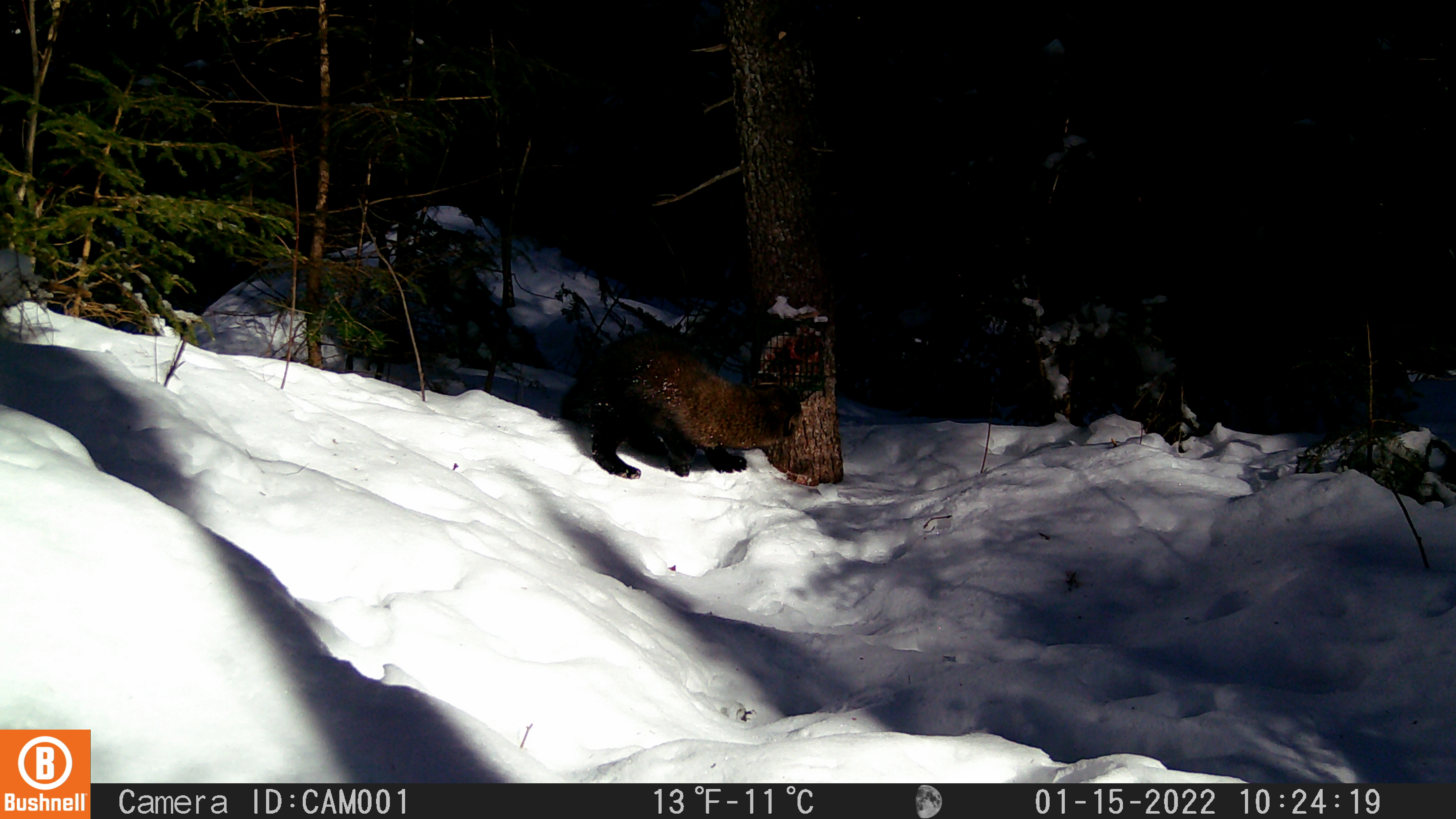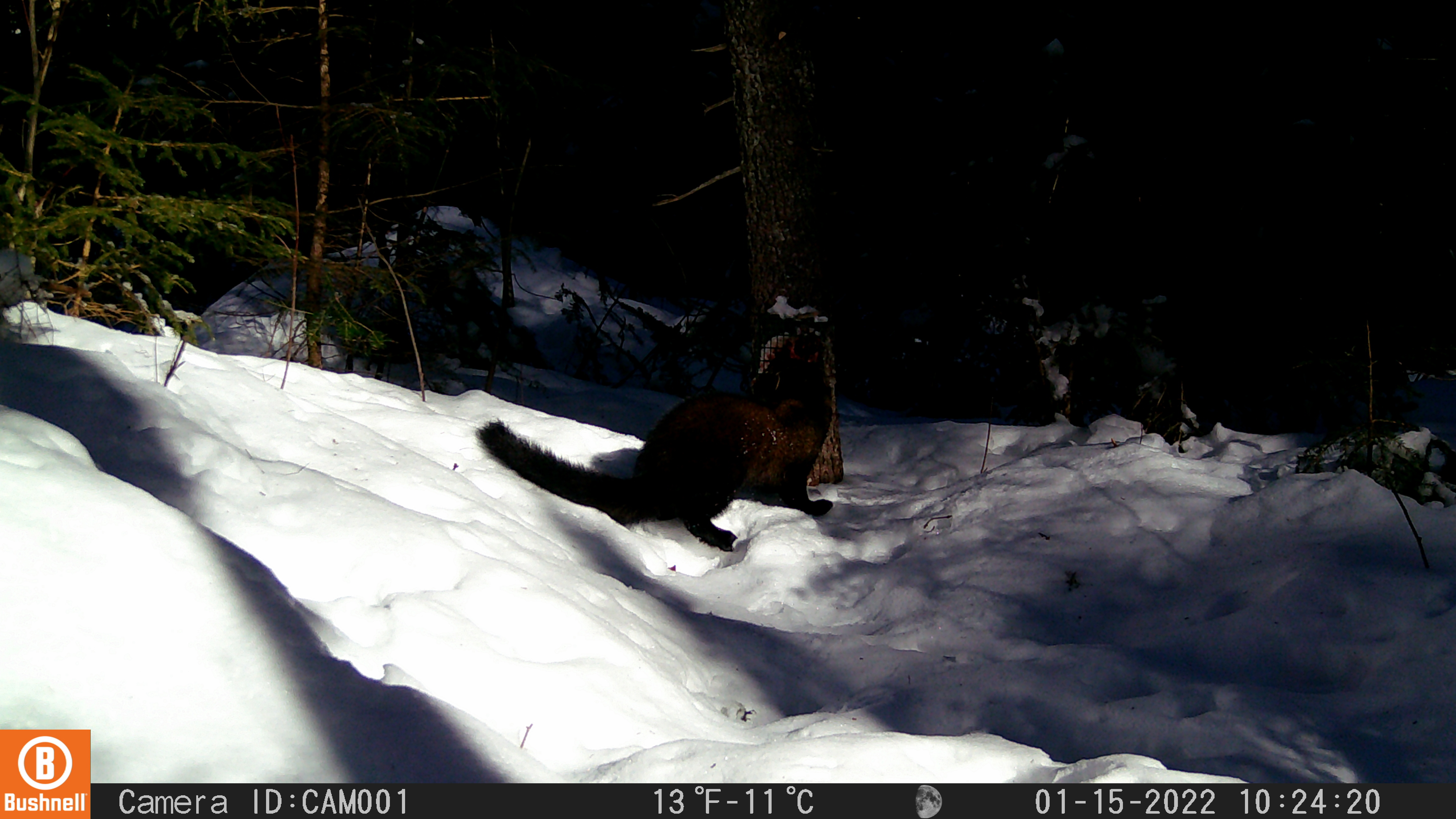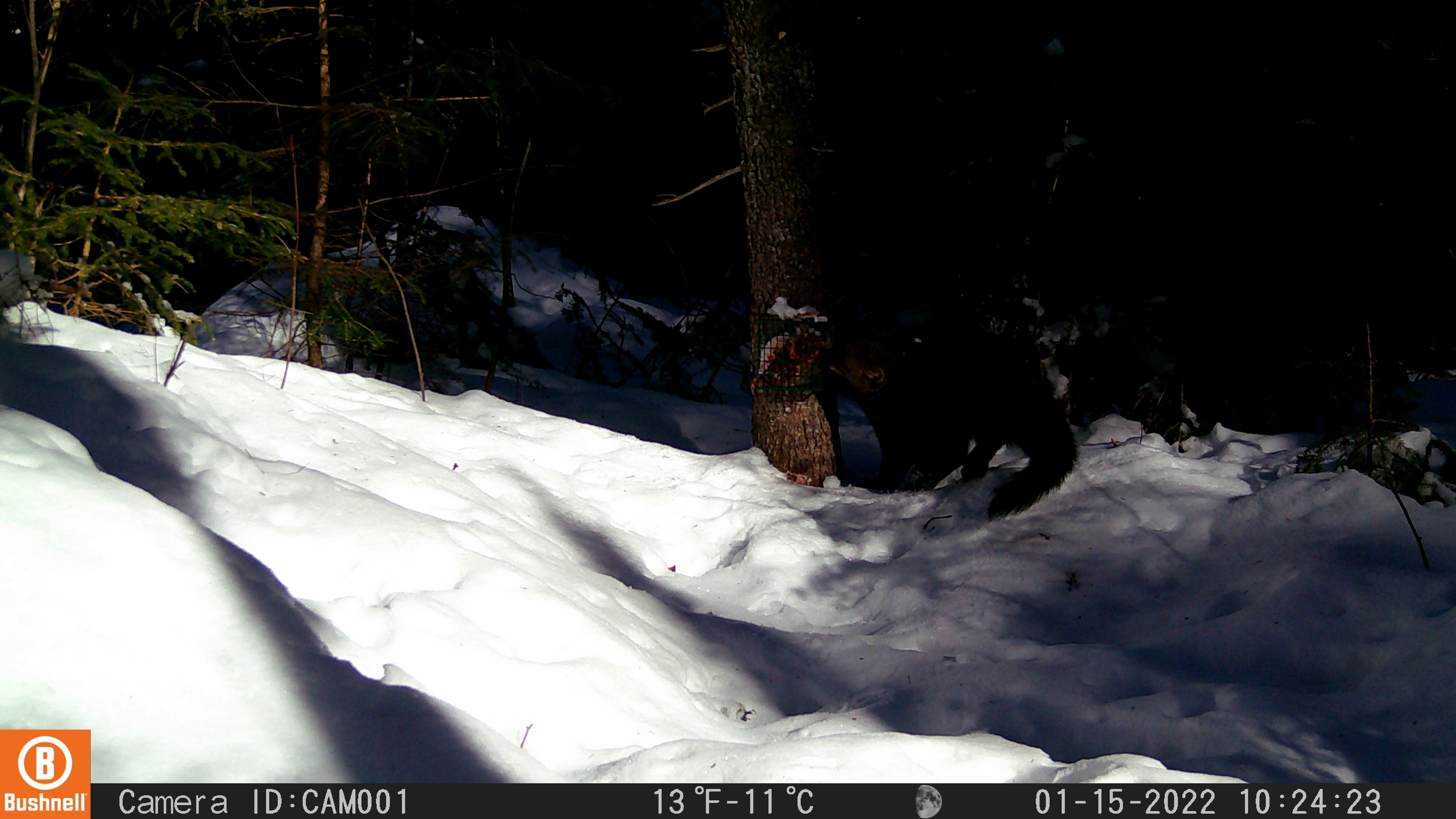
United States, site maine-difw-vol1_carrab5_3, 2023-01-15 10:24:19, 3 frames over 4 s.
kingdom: Animalia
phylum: Chordata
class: Mammalia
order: Carnivora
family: Mustelidae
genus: Pekania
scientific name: Pekania pennanti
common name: fisher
Fisher (Pekania pennanti).